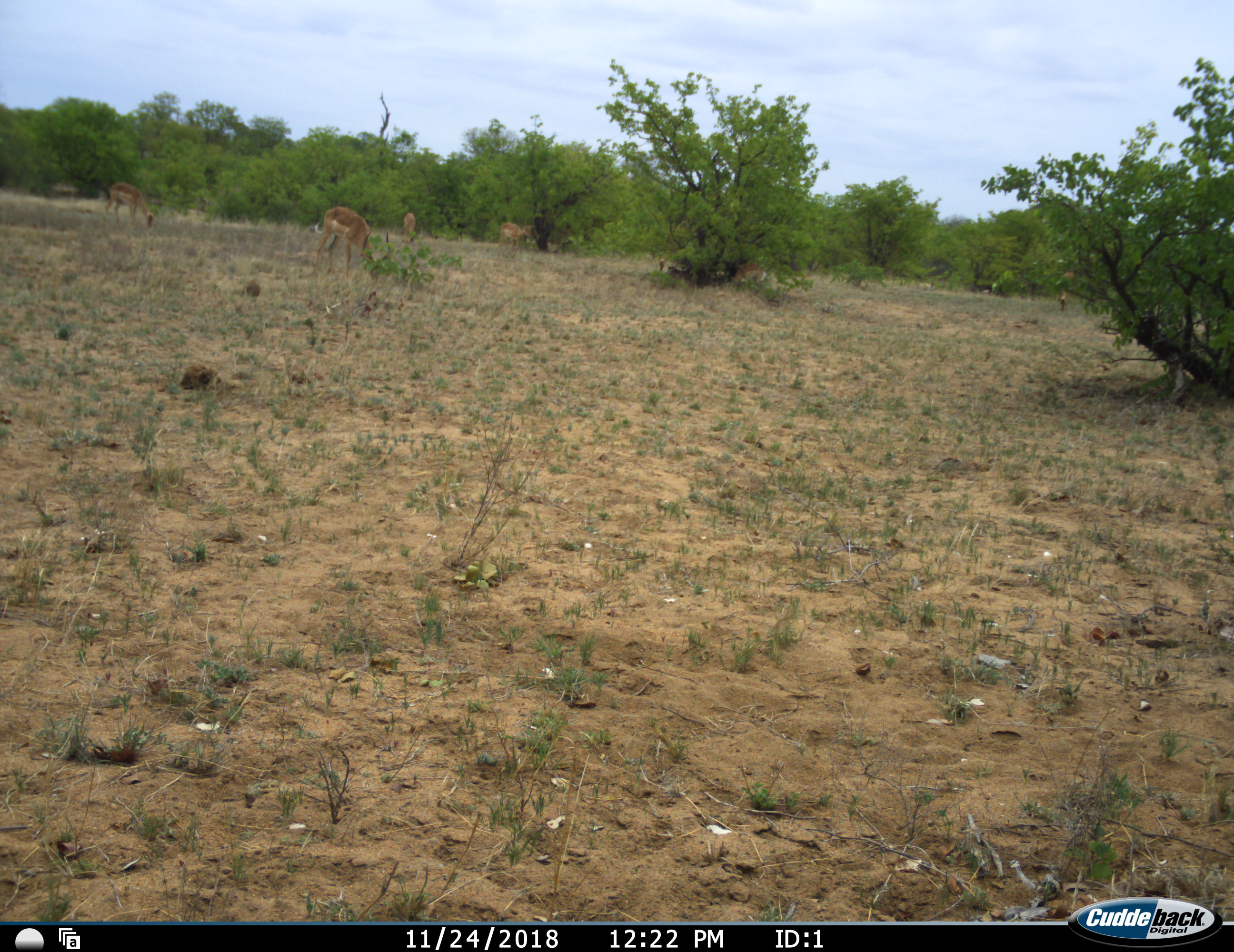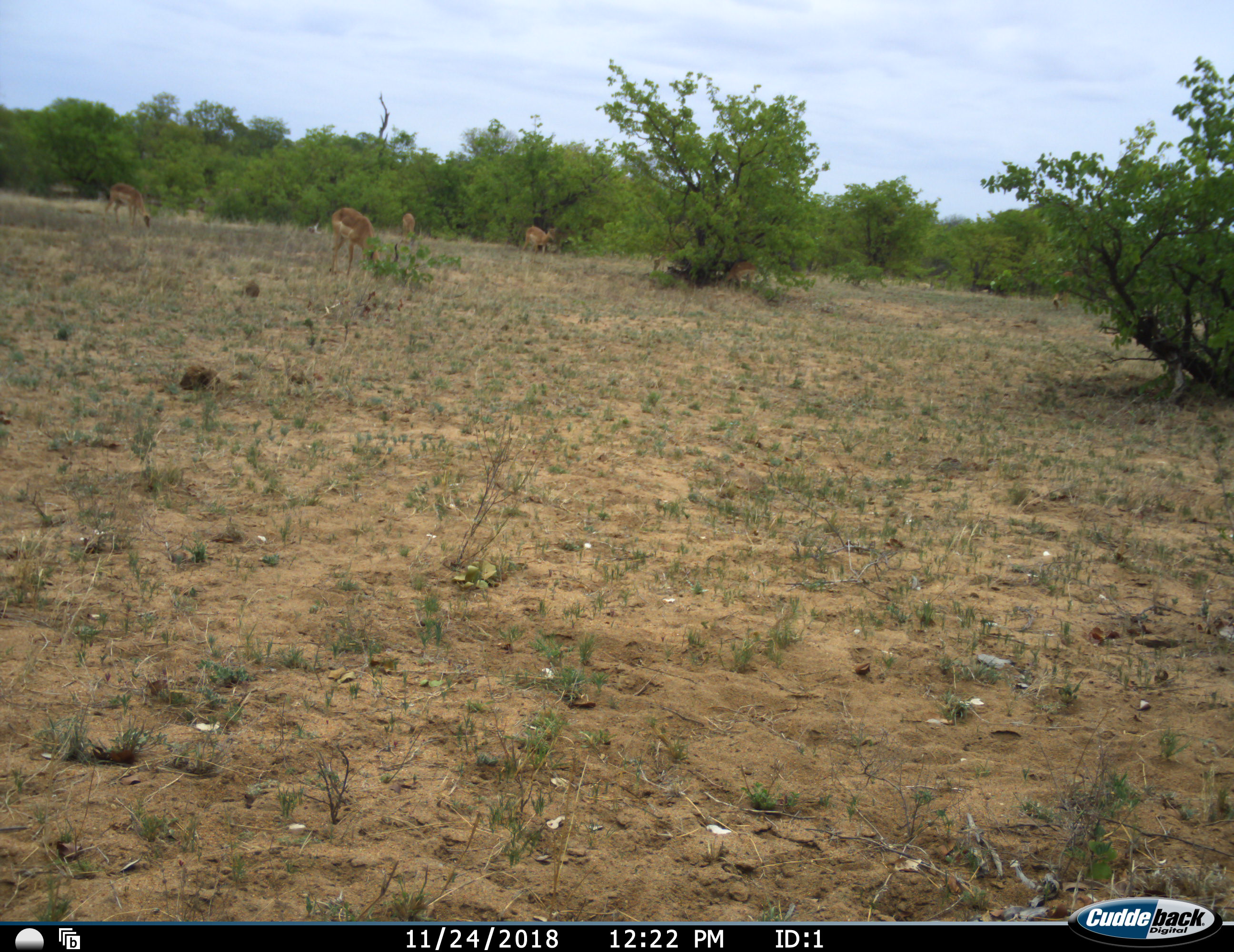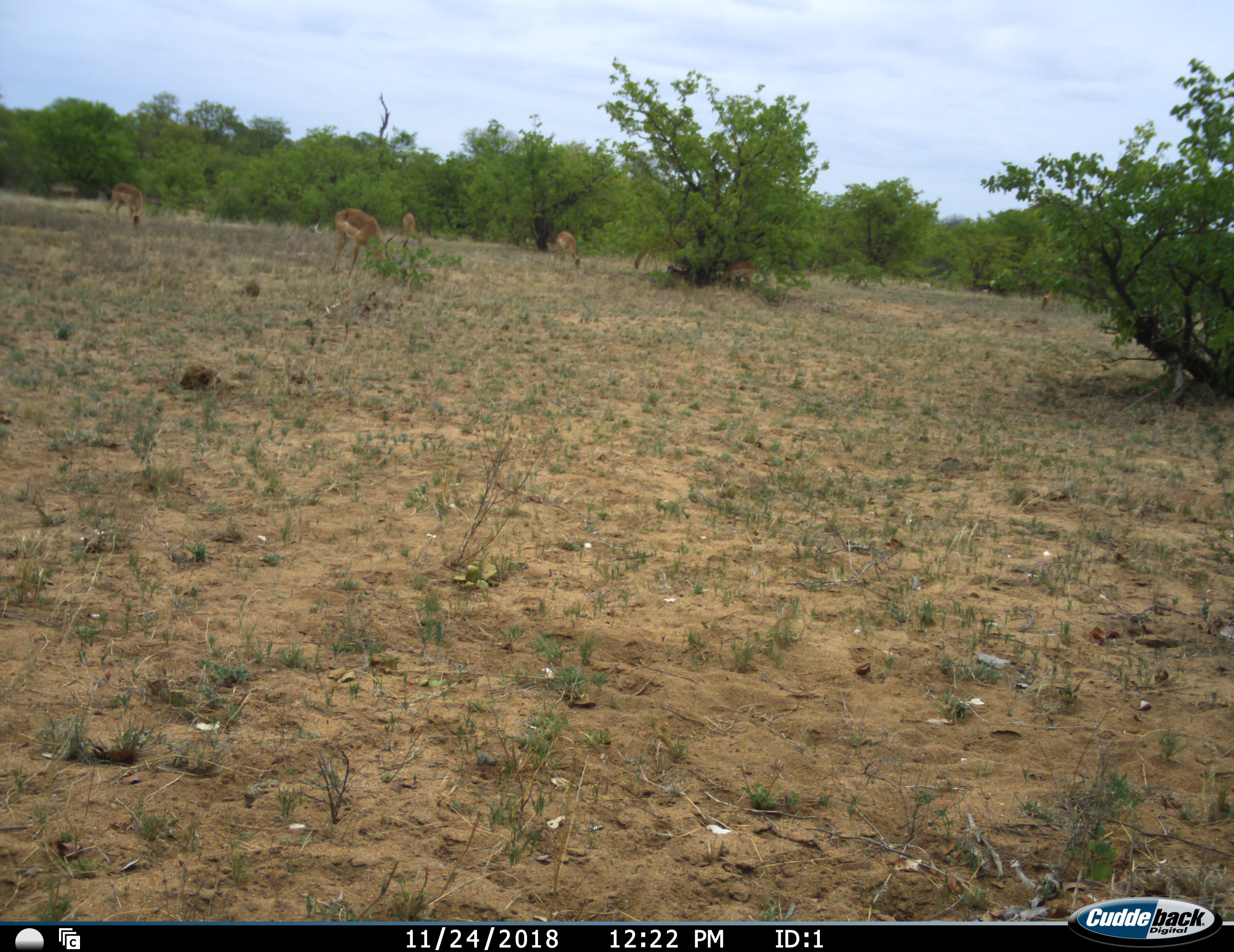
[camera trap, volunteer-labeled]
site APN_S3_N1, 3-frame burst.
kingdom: Animalia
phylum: Chordata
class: Mammalia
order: Artiodactyla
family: Bovidae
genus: Aepyceros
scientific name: Aepyceros melampus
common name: impala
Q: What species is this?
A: Impala (Aepyceros melampus).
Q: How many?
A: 6.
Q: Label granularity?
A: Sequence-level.